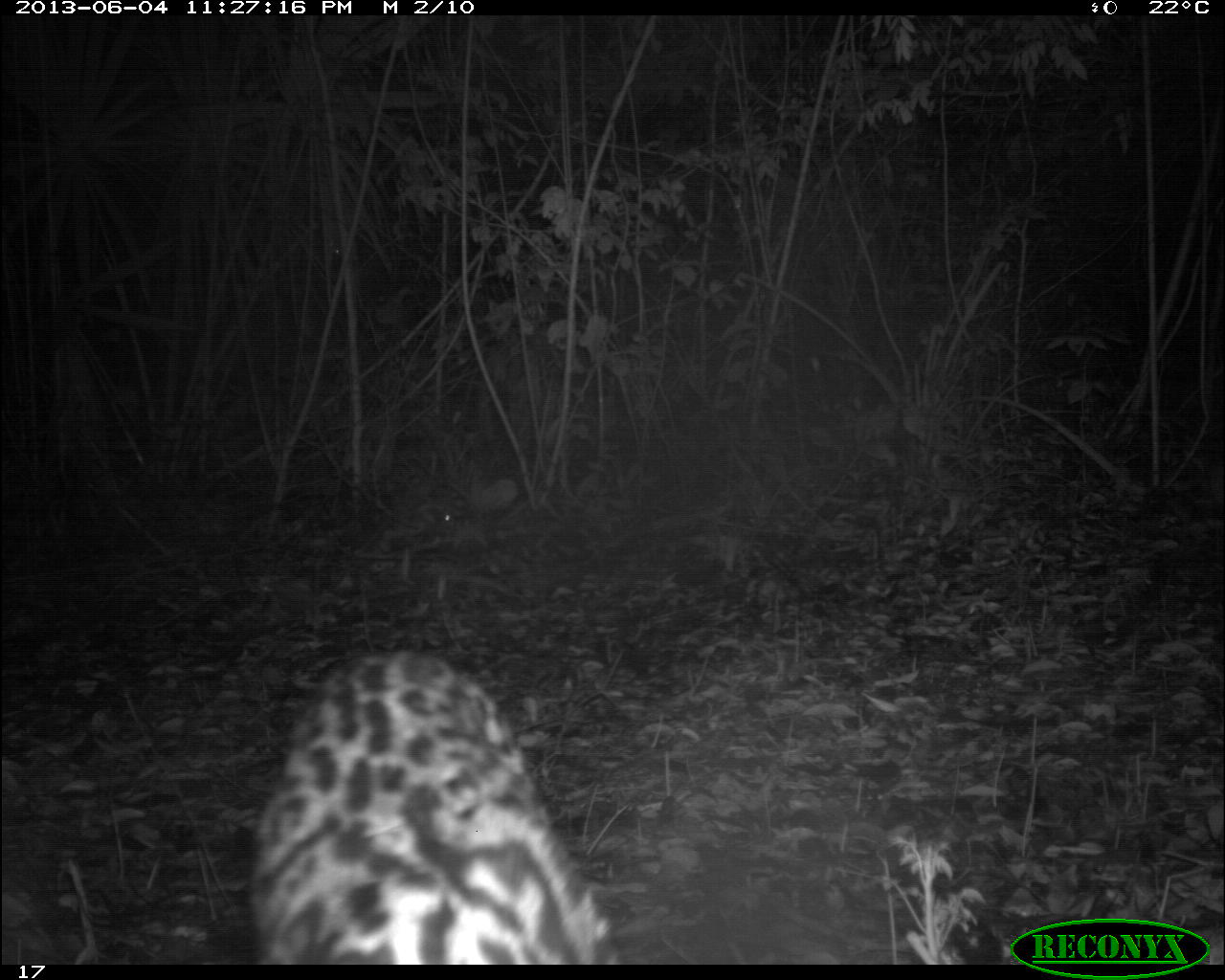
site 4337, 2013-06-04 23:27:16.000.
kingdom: Animalia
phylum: Chordata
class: Mammalia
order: Carnivora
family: Felidae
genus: Leopardus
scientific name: Leopardus pardalis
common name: ocelot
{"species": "Leopardus pardalis (ocelot)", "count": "1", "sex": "male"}